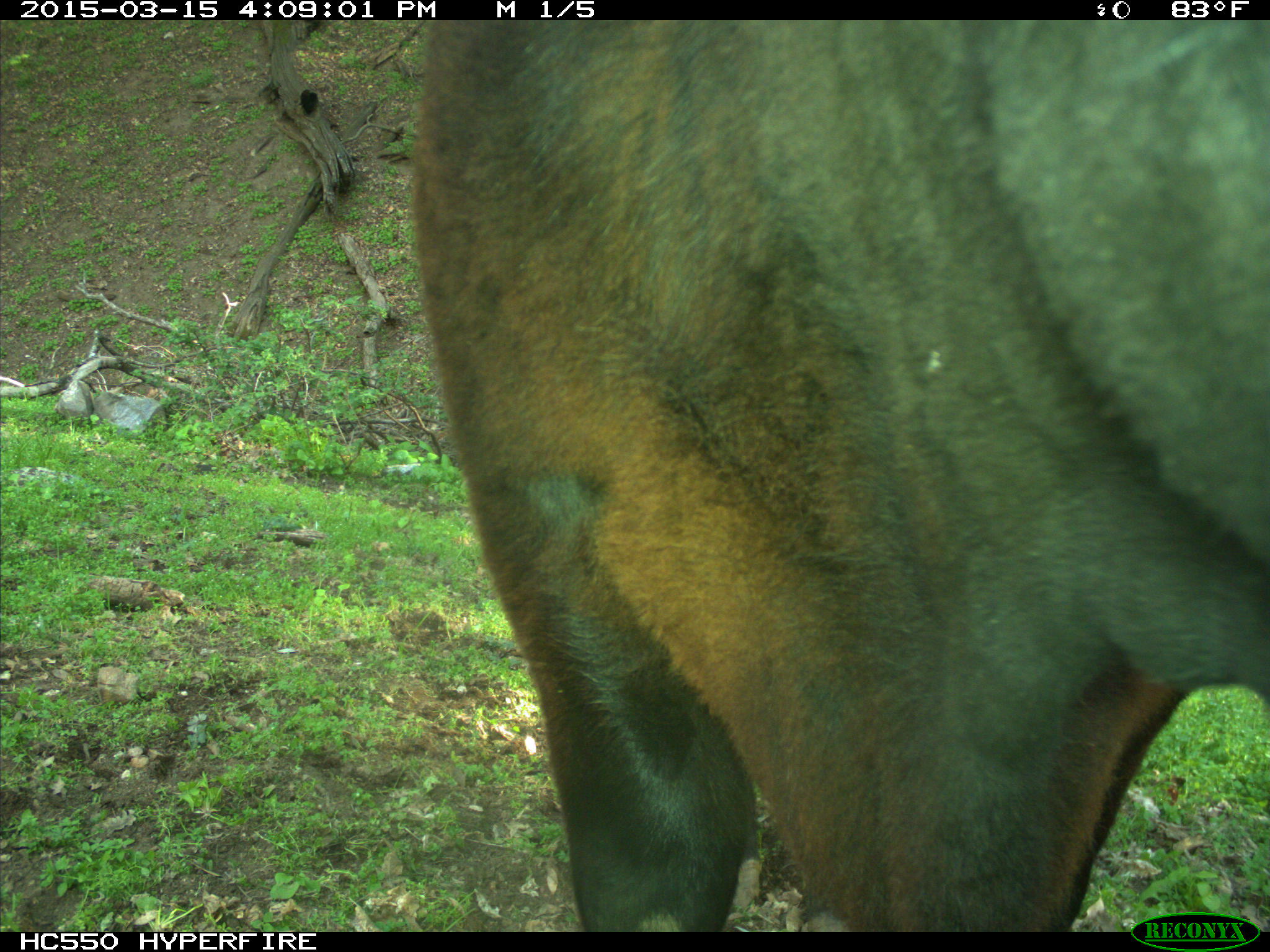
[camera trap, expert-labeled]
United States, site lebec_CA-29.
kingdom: Animalia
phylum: Chordata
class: Mammalia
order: Artiodactyla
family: Bovidae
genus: Bos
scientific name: Bos taurus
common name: domestic cow